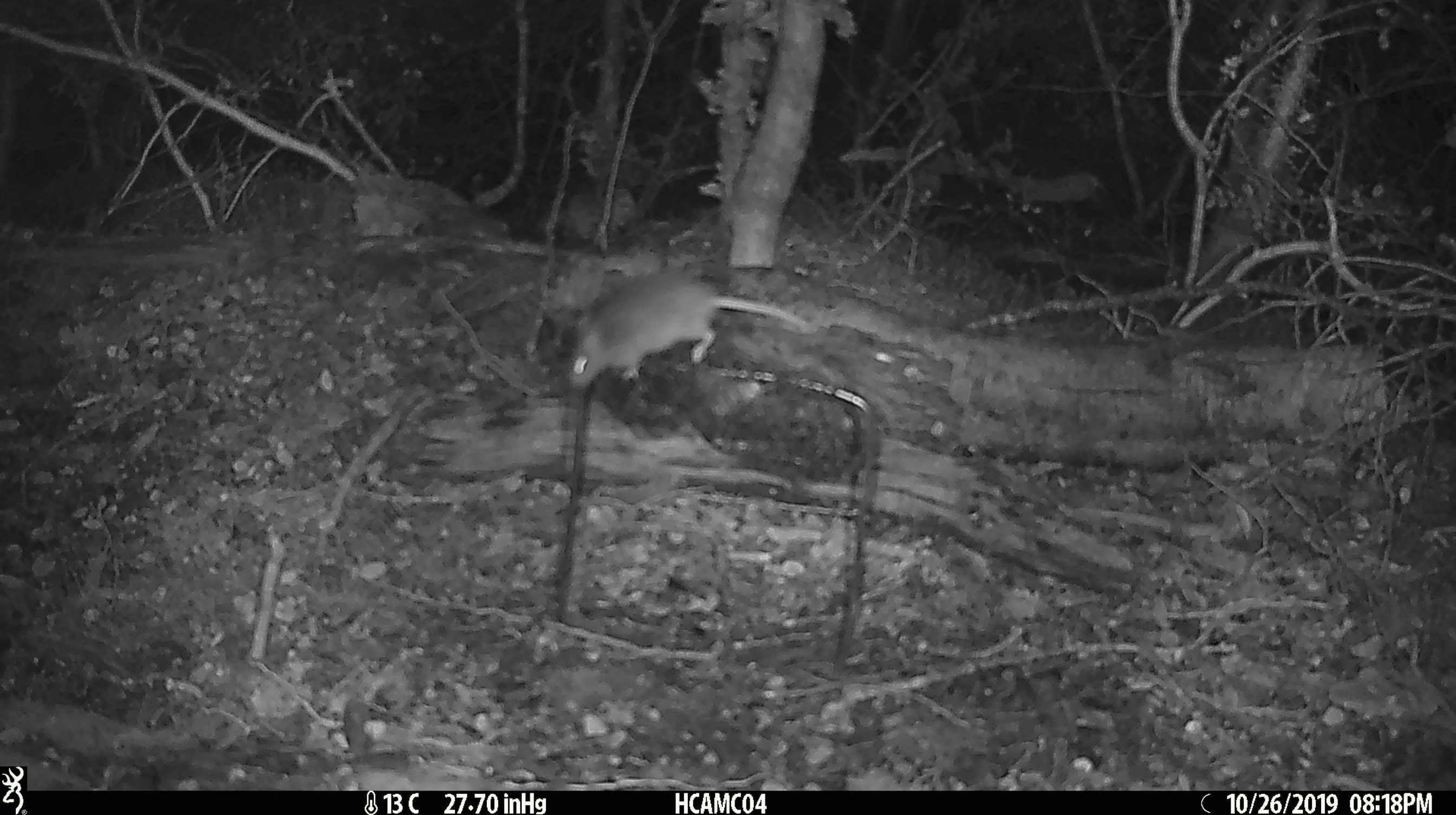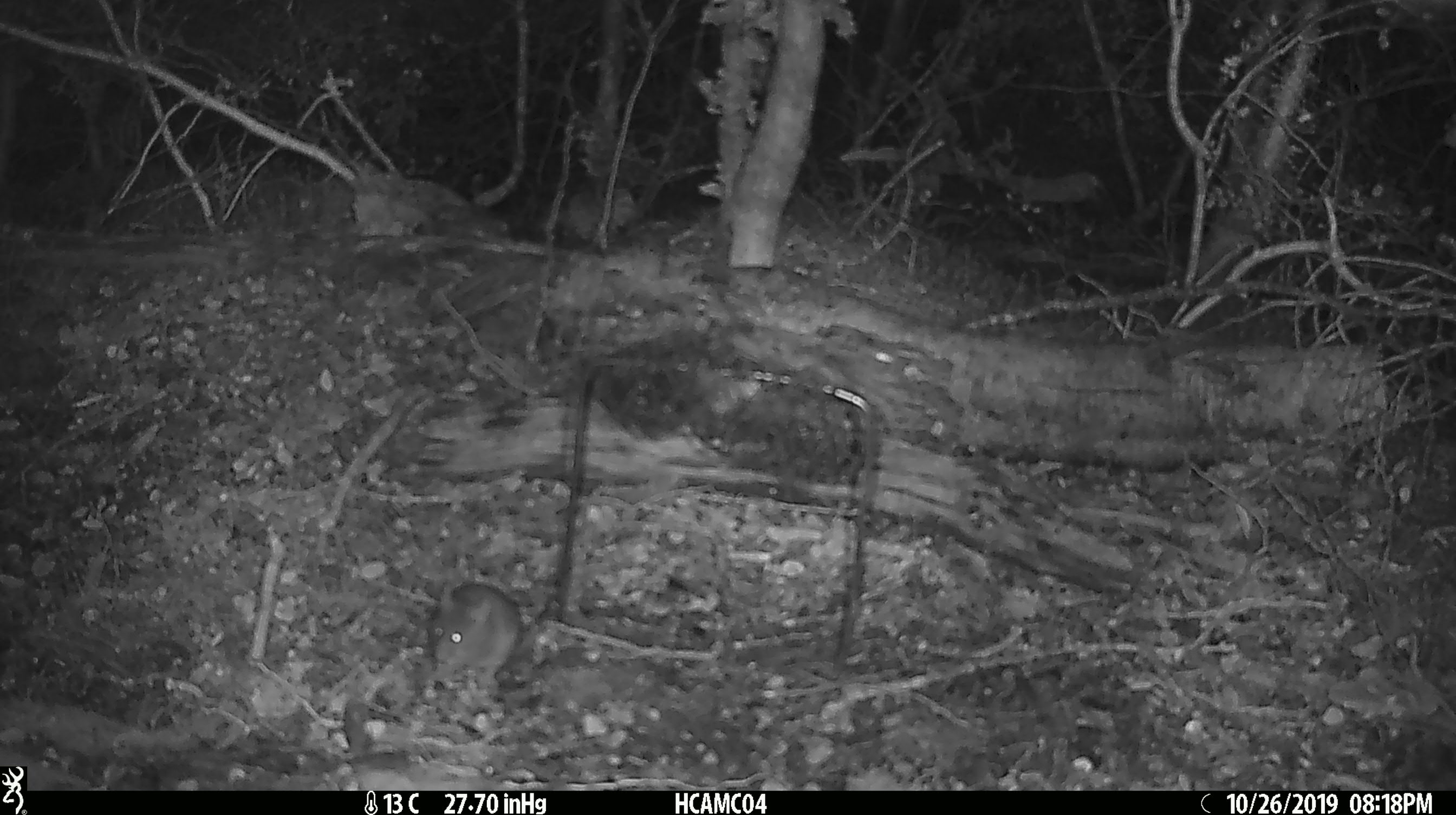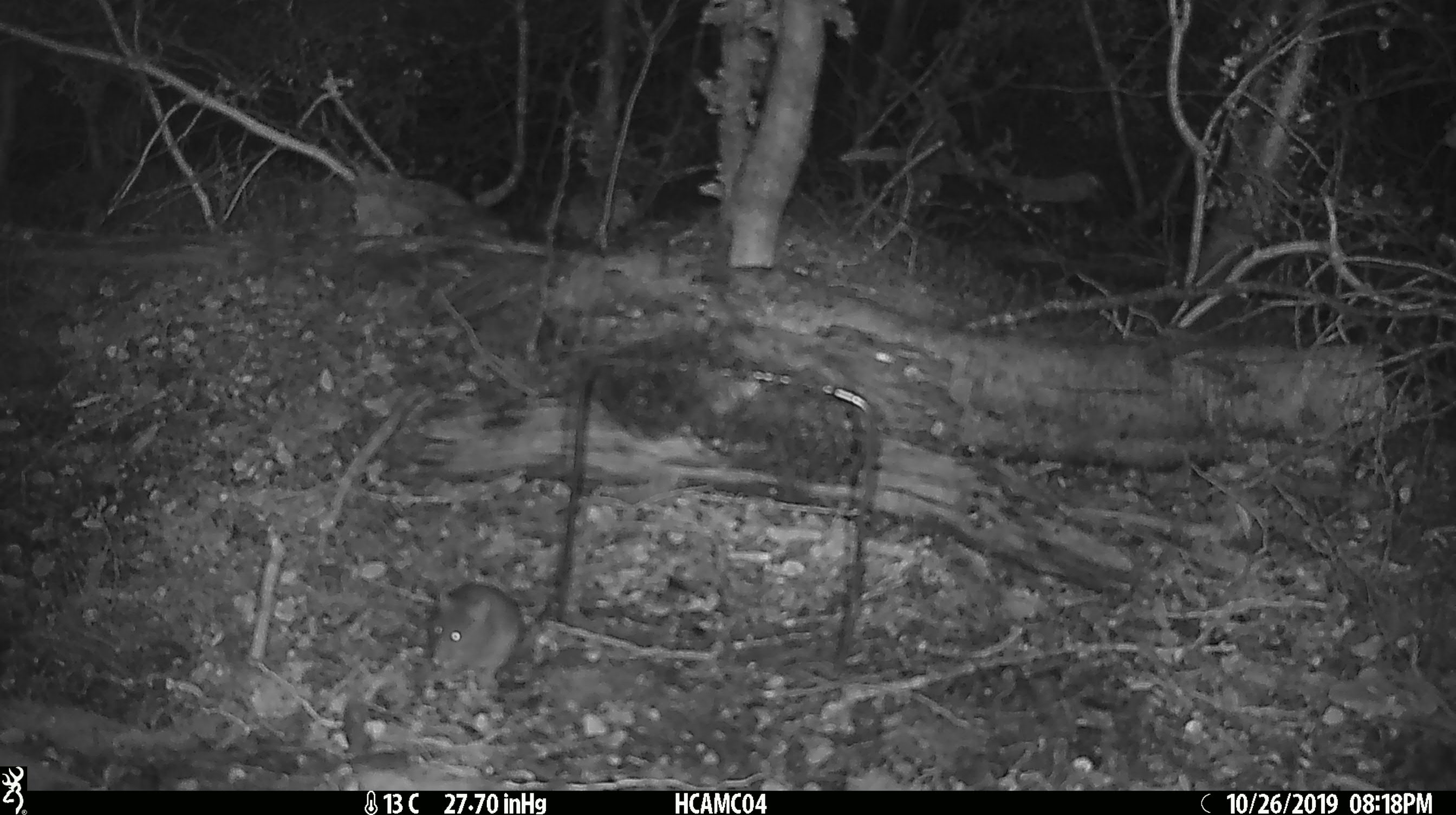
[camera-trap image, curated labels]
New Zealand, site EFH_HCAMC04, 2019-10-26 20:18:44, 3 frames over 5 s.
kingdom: Animalia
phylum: Chordata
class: Mammalia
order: Rodentia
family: Muridae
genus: Mus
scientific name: Mus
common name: mouse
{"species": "mouse (Mus)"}